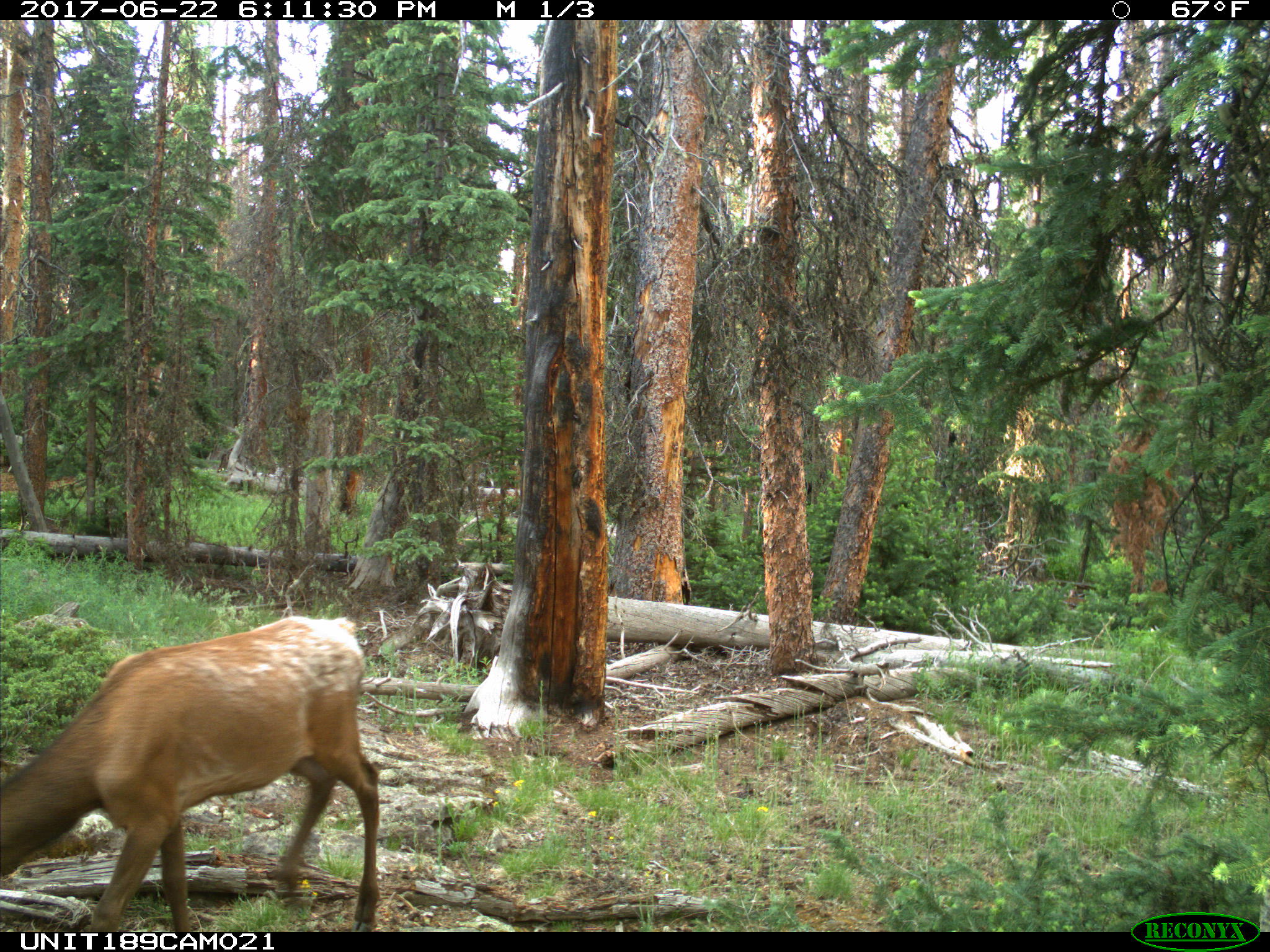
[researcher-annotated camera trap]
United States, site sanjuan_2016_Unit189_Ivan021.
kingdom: Animalia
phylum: Chordata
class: Mammalia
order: Artiodactyla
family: Cervidae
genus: Cervus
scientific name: Cervus elaphus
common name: red deer